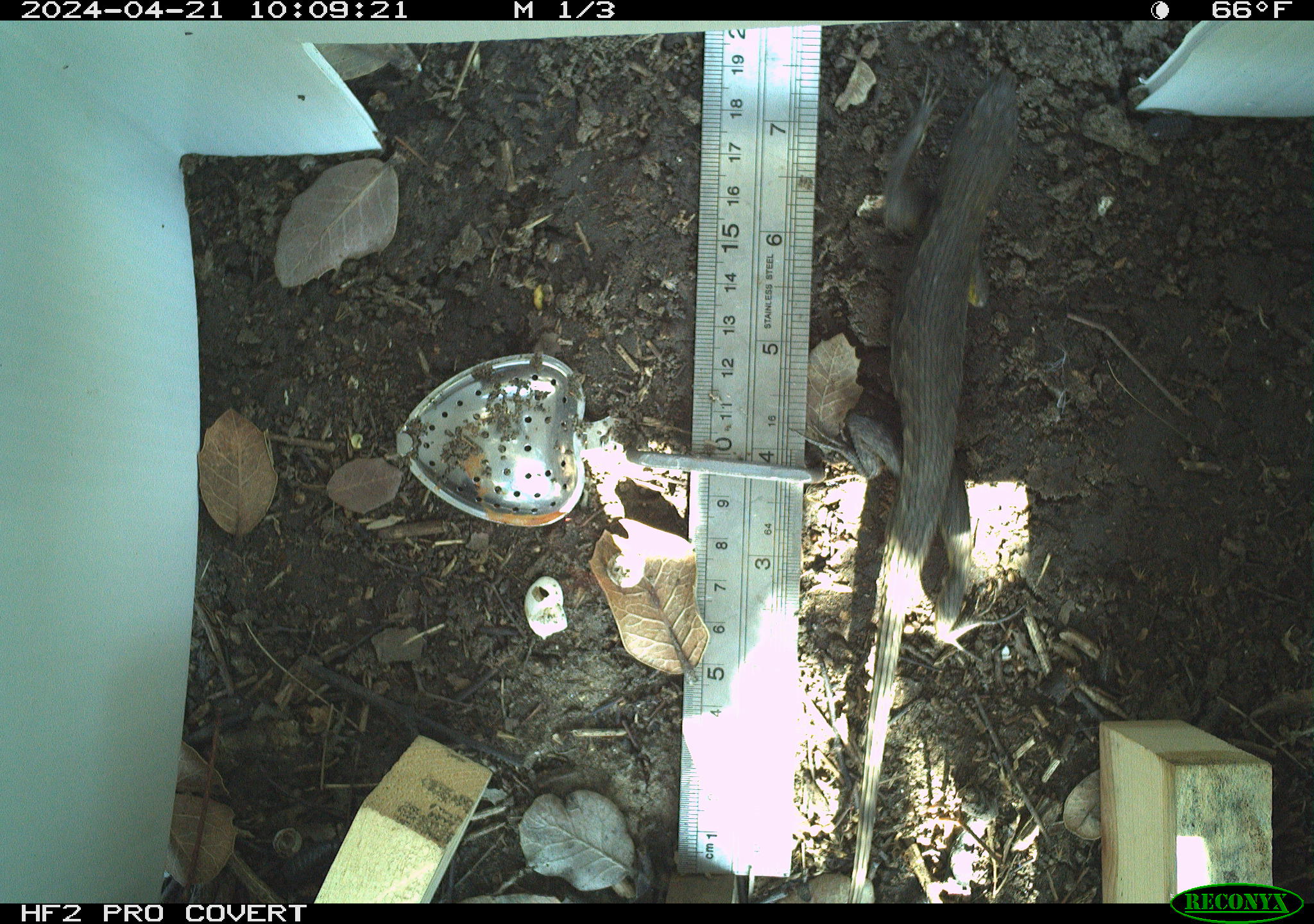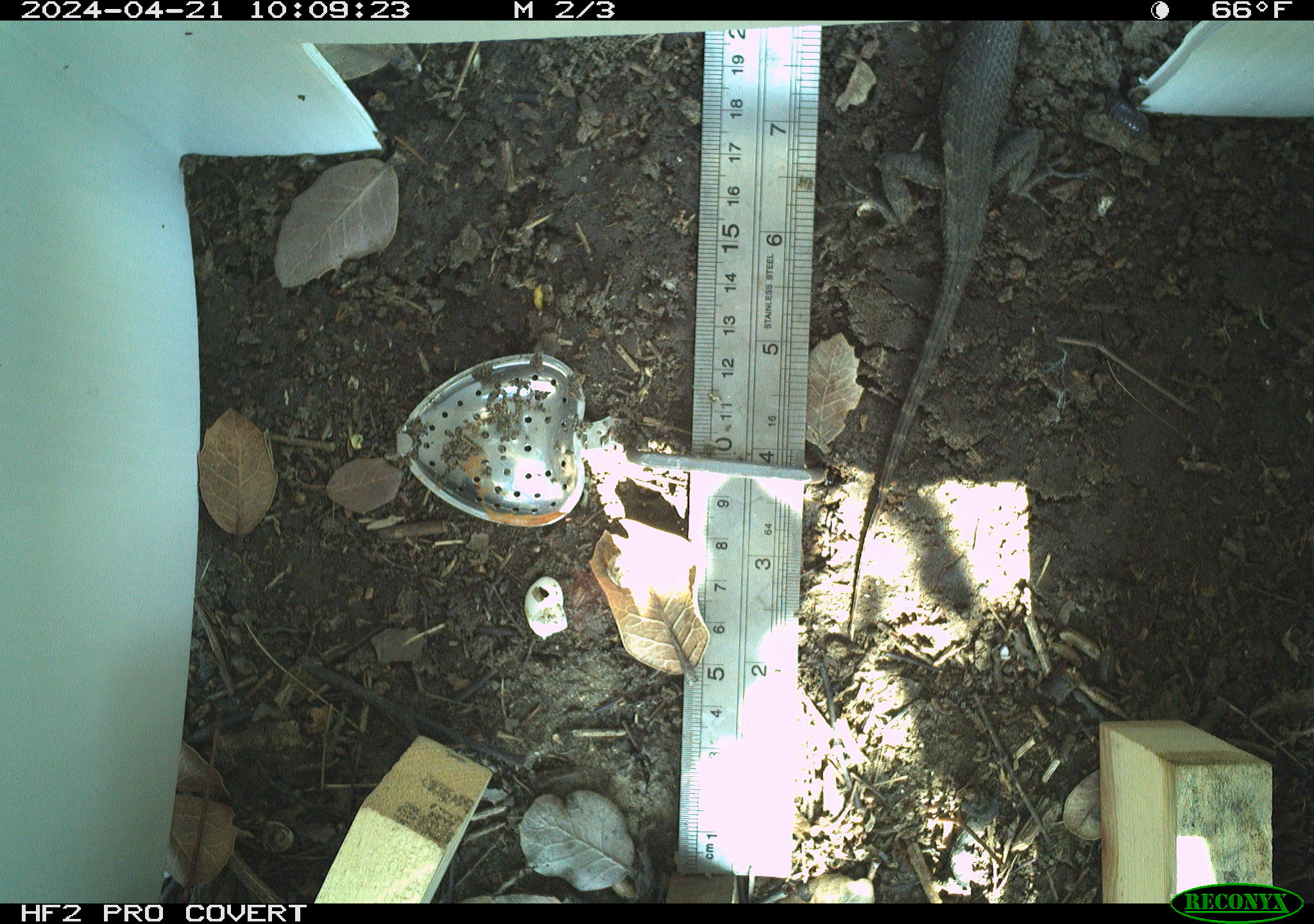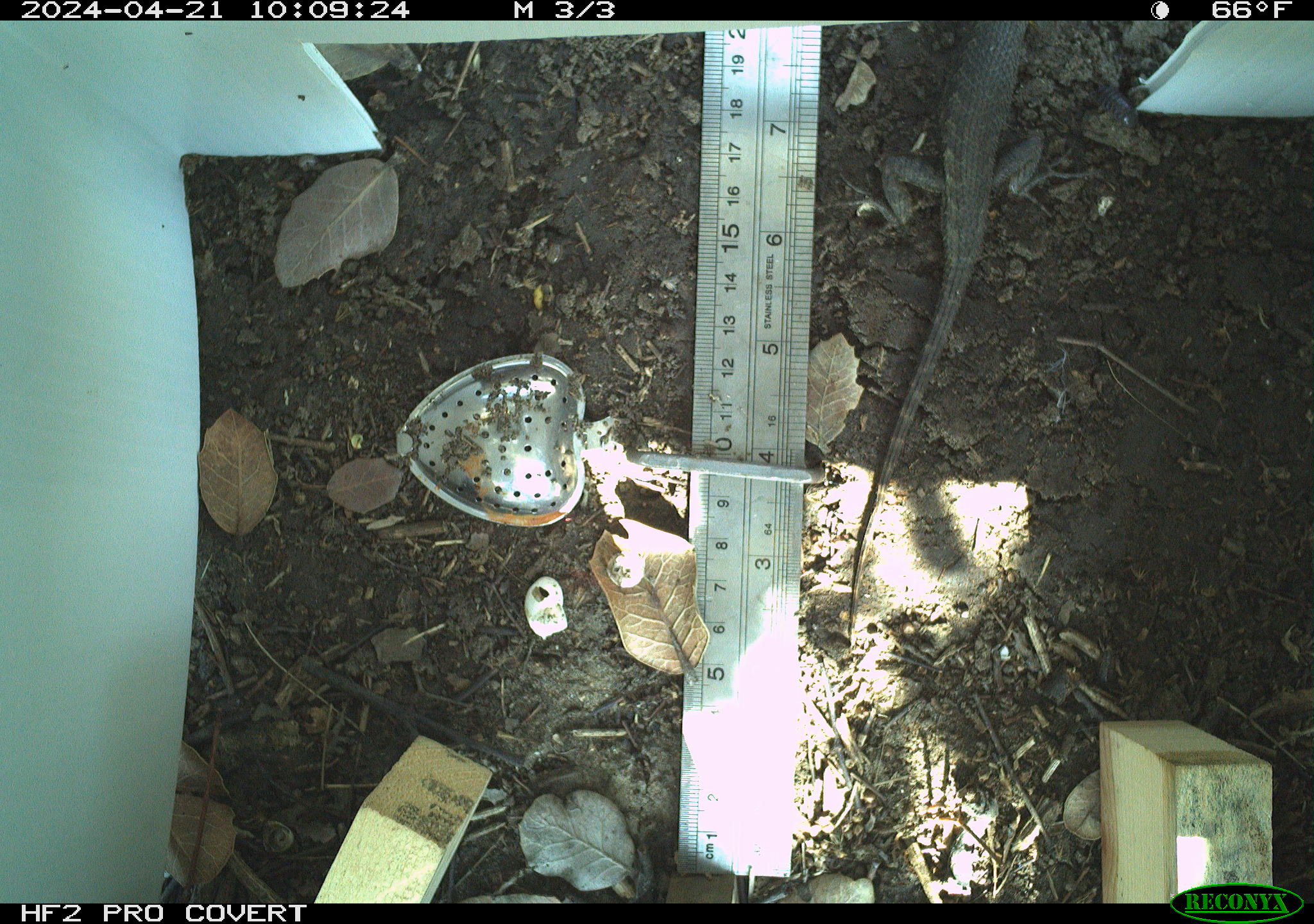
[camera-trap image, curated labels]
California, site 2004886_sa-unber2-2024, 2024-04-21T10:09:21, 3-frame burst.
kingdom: Animalia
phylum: Chordata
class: Reptilia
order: Squamata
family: Phrynosomatidae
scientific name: Phrynosomatidae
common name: phrynosomatid lizards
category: phrynosomatidae family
Phrynosomatidae family (phrynosomatid lizards) (Phrynosomatidae).